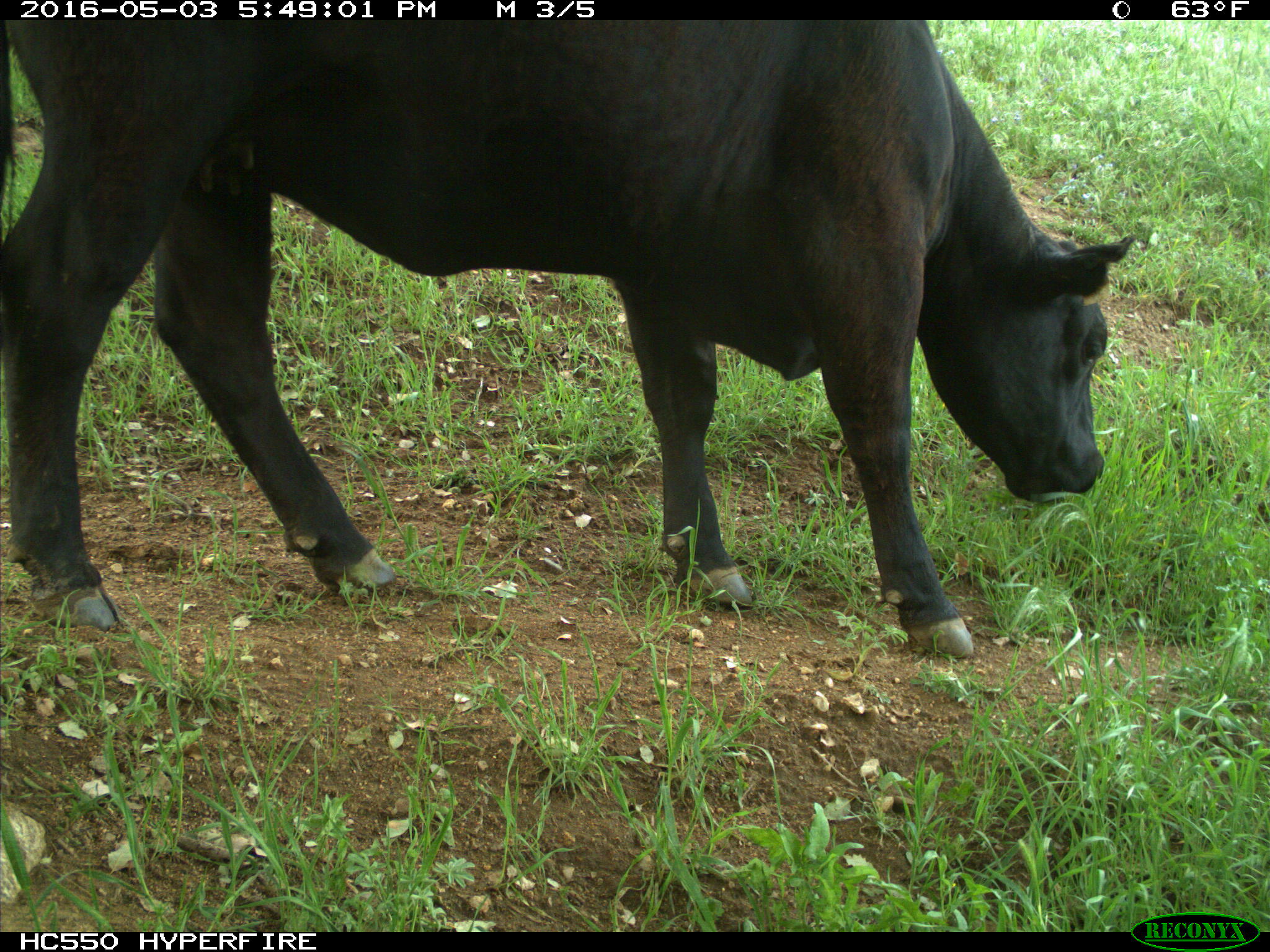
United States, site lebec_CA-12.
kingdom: Animalia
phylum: Chordata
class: Mammalia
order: Artiodactyla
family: Bovidae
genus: Bos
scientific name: Bos taurus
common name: domestic cow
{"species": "Bos taurus (domestic cow)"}